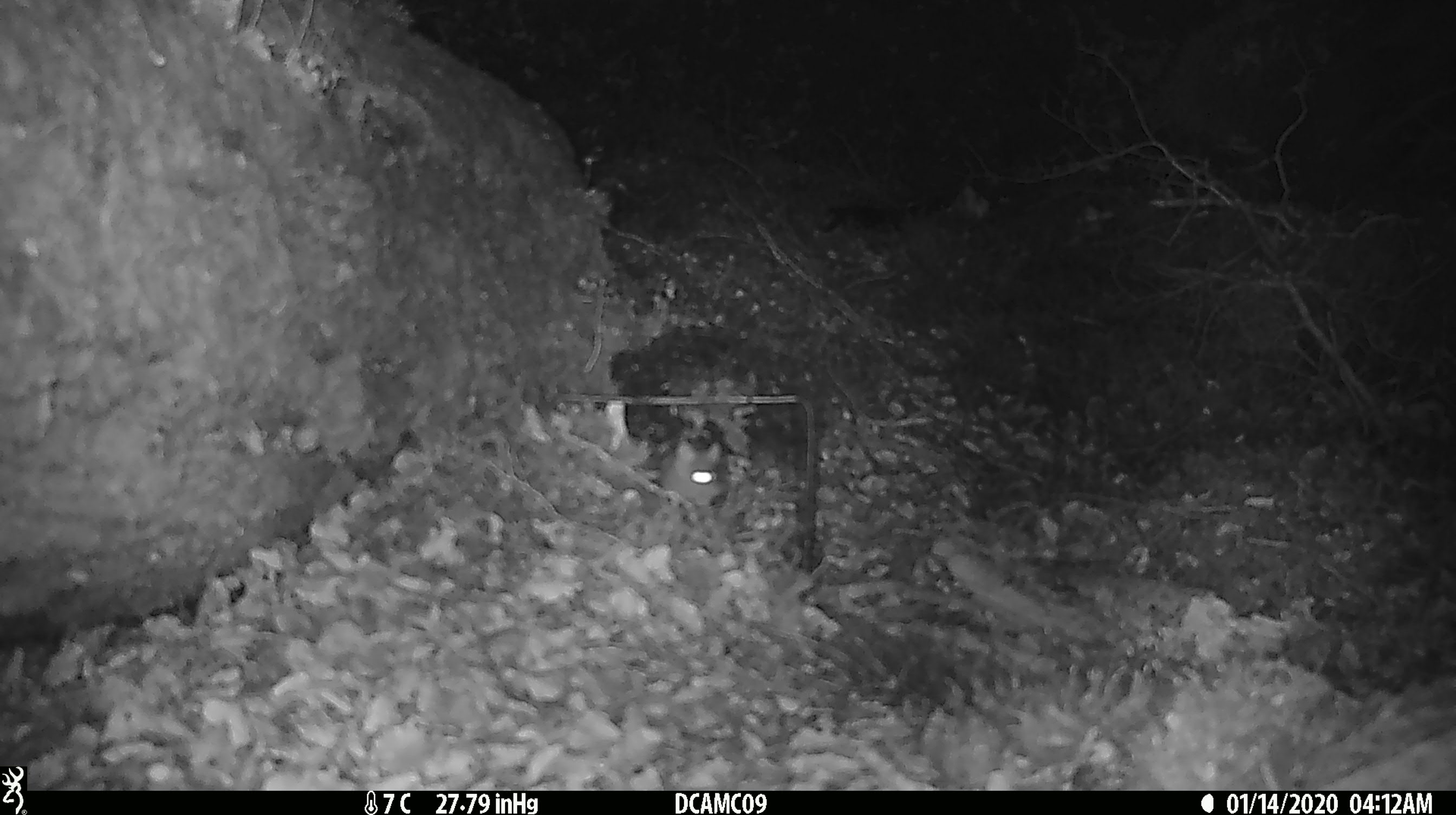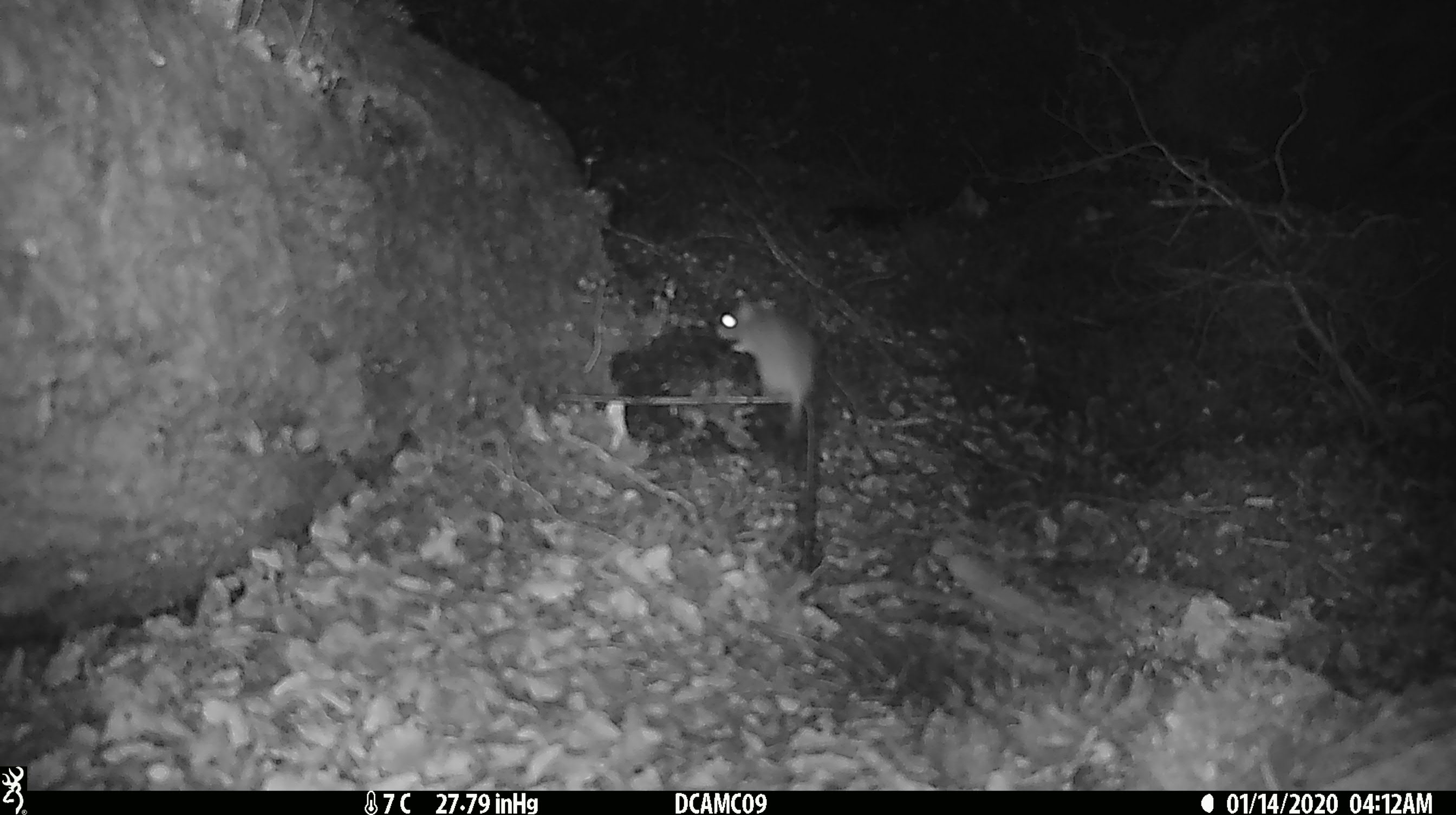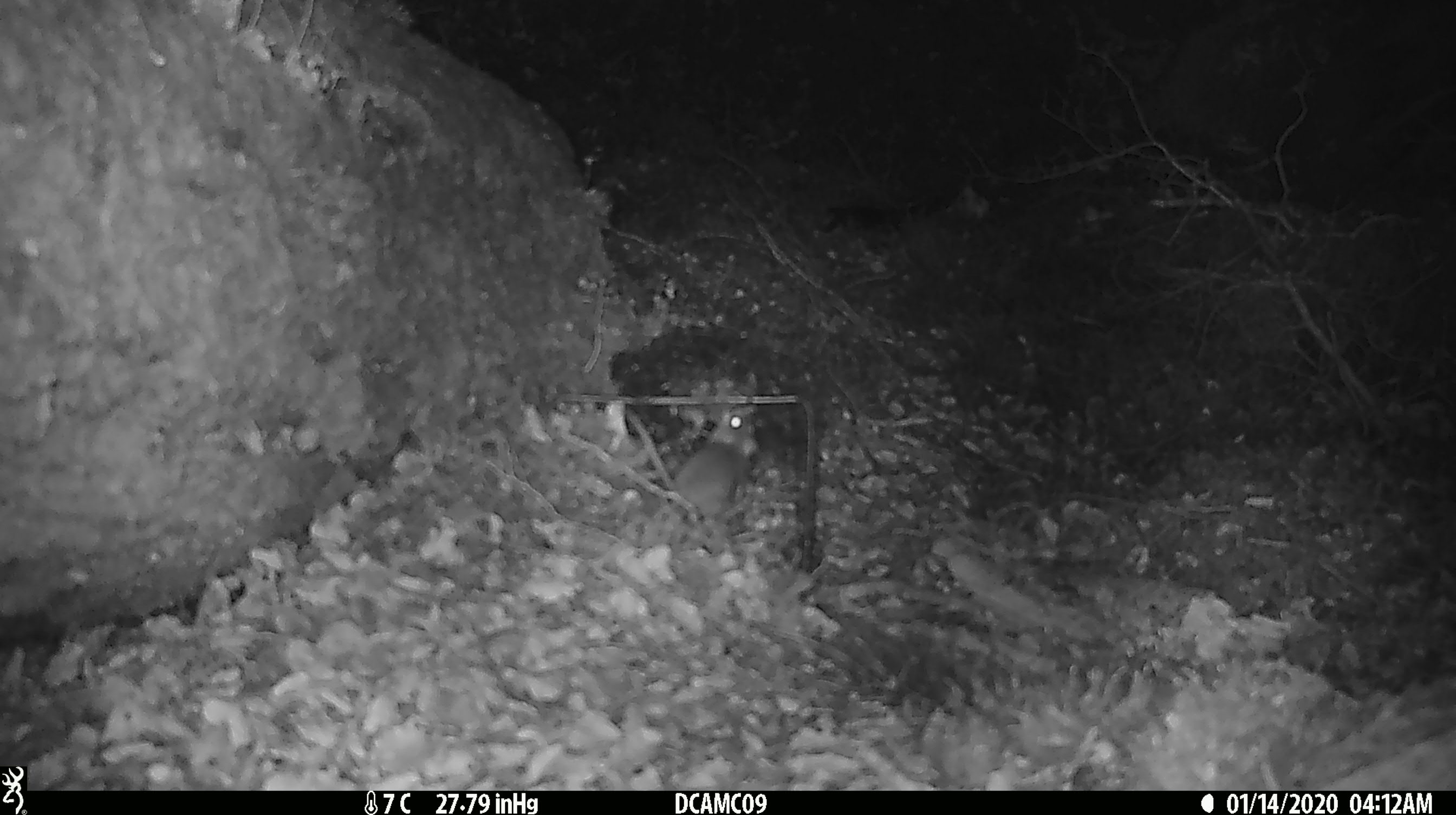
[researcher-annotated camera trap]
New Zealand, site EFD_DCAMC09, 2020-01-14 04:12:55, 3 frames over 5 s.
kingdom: Animalia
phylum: Chordata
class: Mammalia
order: Rodentia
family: Muridae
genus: Mus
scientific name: Mus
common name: mouse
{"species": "mouse (Mus)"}